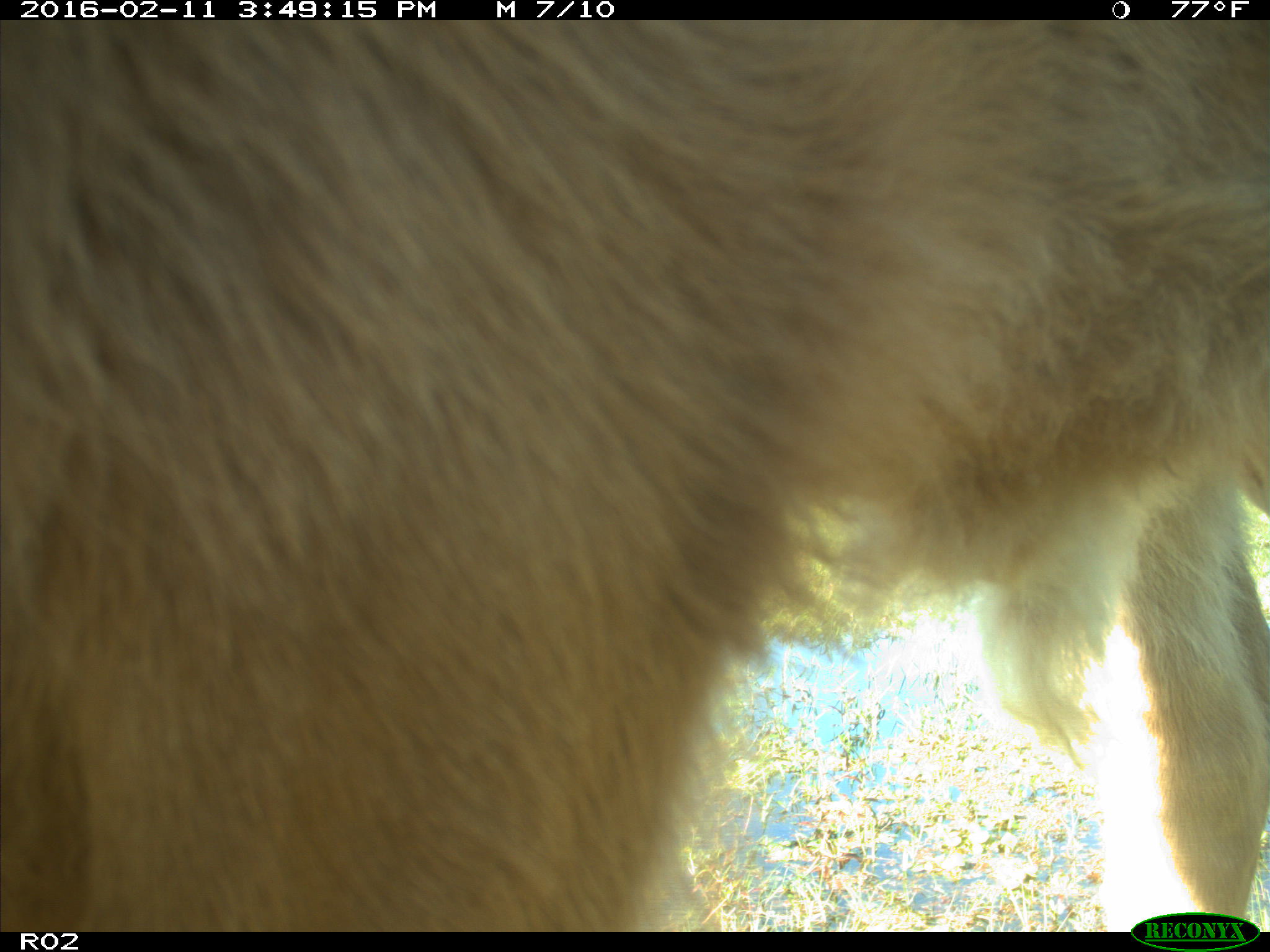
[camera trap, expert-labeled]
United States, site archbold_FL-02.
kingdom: Animalia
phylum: Chordata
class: Mammalia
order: Artiodactyla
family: Bovidae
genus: Bos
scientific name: Bos taurus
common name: domestic cow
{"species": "Bos taurus (domestic cow)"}